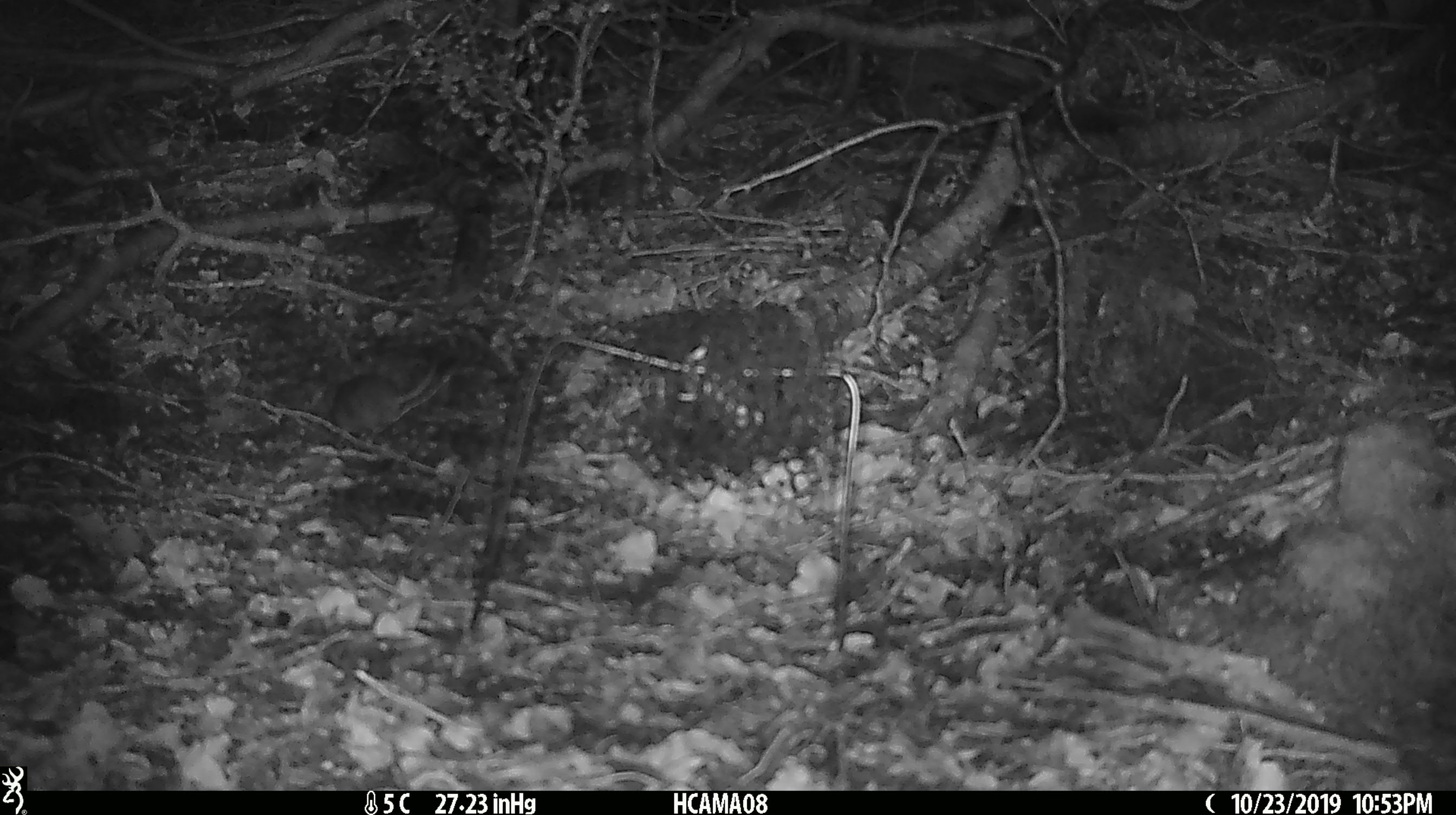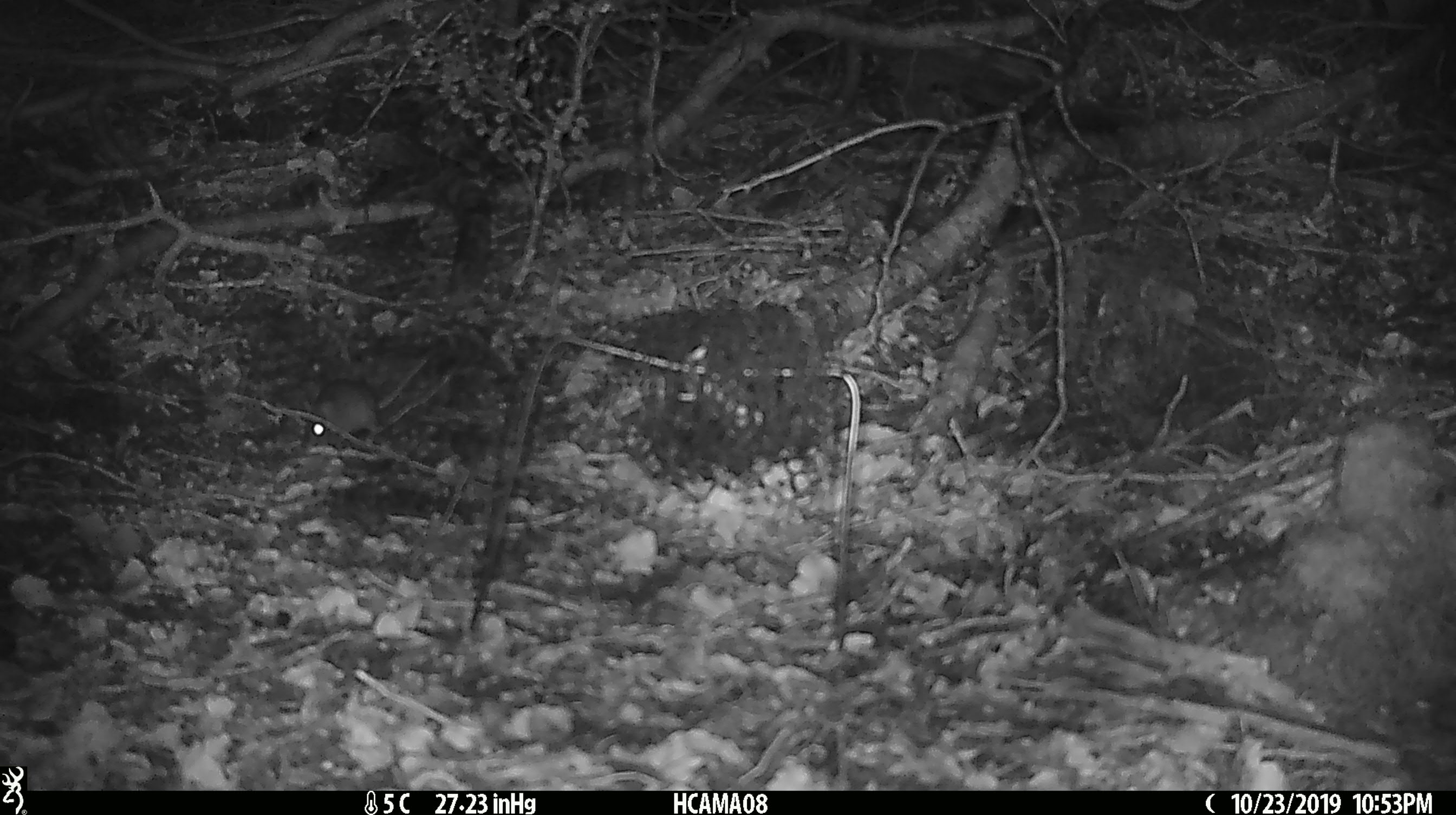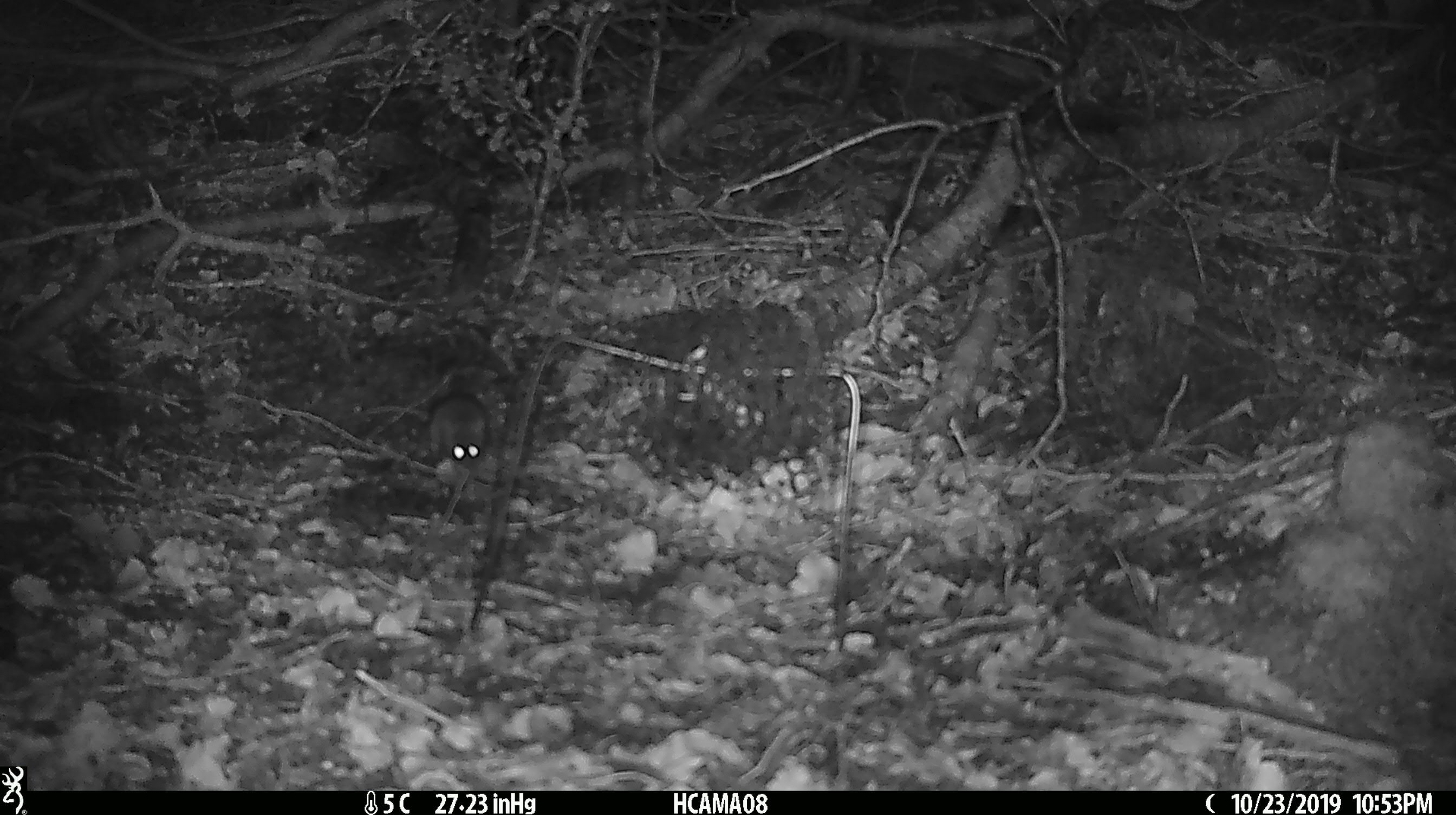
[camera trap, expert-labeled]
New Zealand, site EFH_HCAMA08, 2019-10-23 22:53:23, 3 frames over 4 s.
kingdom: Animalia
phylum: Chordata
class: Mammalia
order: Rodentia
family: Muridae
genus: Mus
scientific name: Mus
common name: mouse